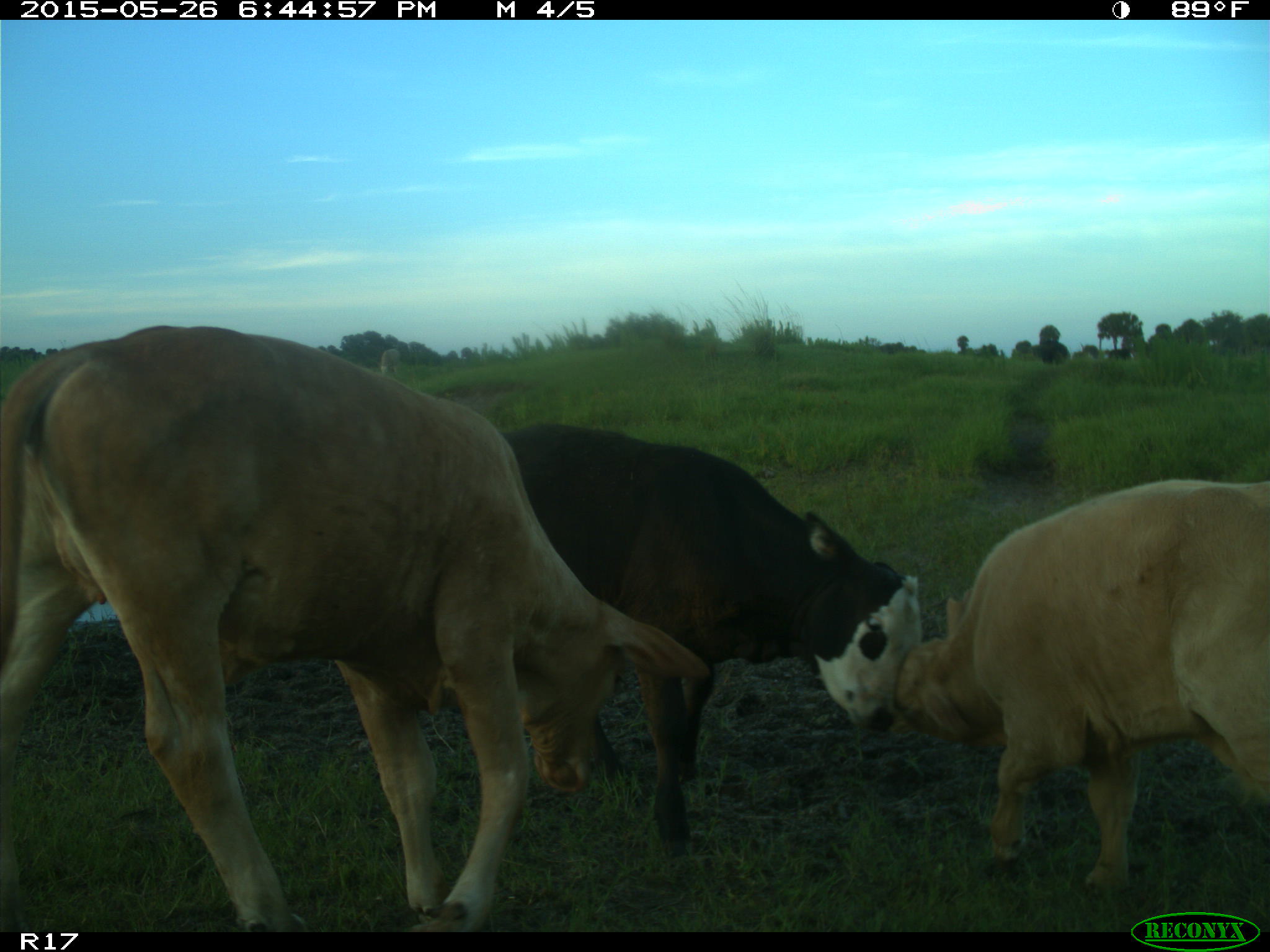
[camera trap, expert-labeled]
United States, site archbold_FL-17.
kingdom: Animalia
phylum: Chordata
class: Mammalia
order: Artiodactyla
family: Bovidae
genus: Bos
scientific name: Bos taurus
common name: domestic cow